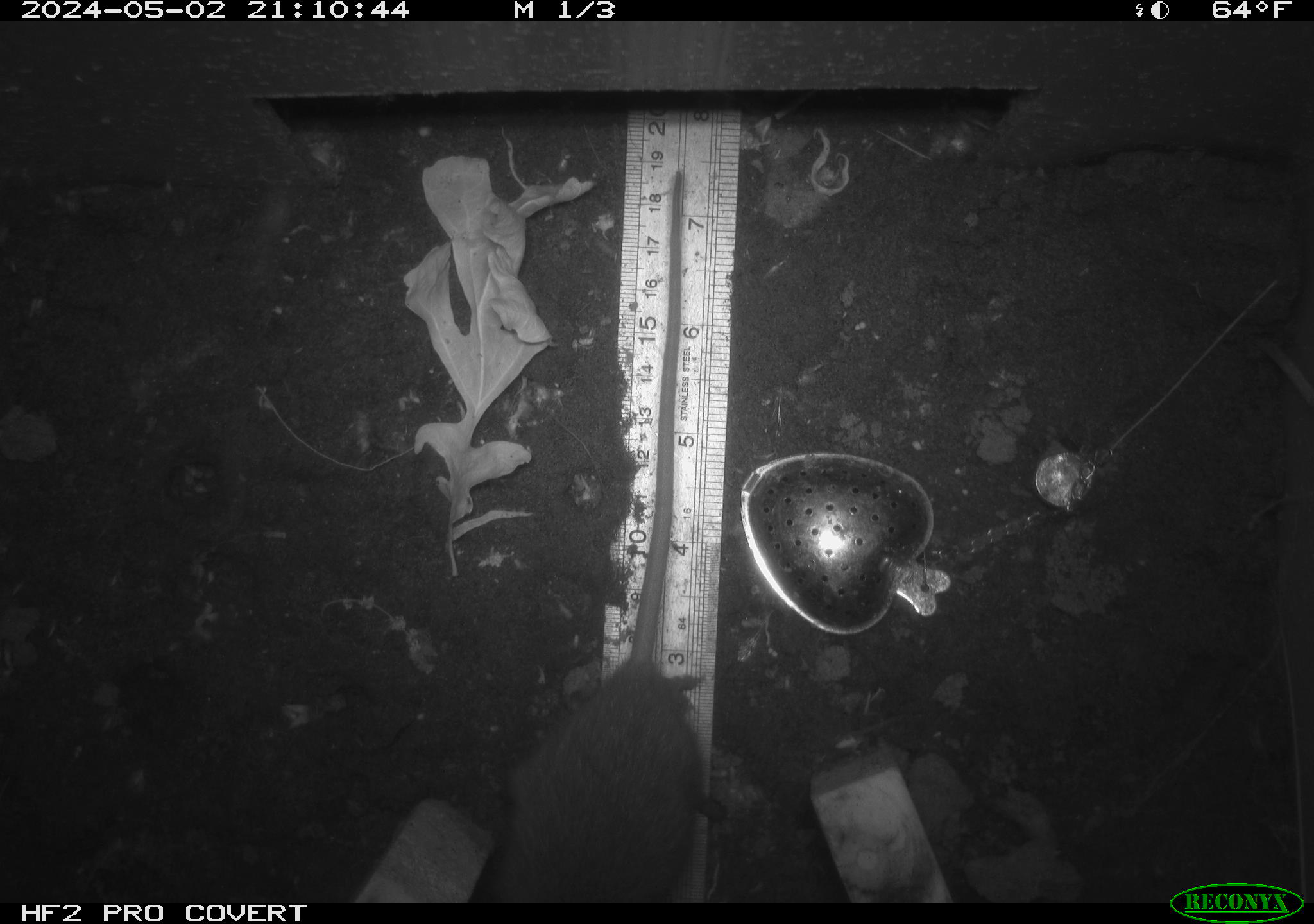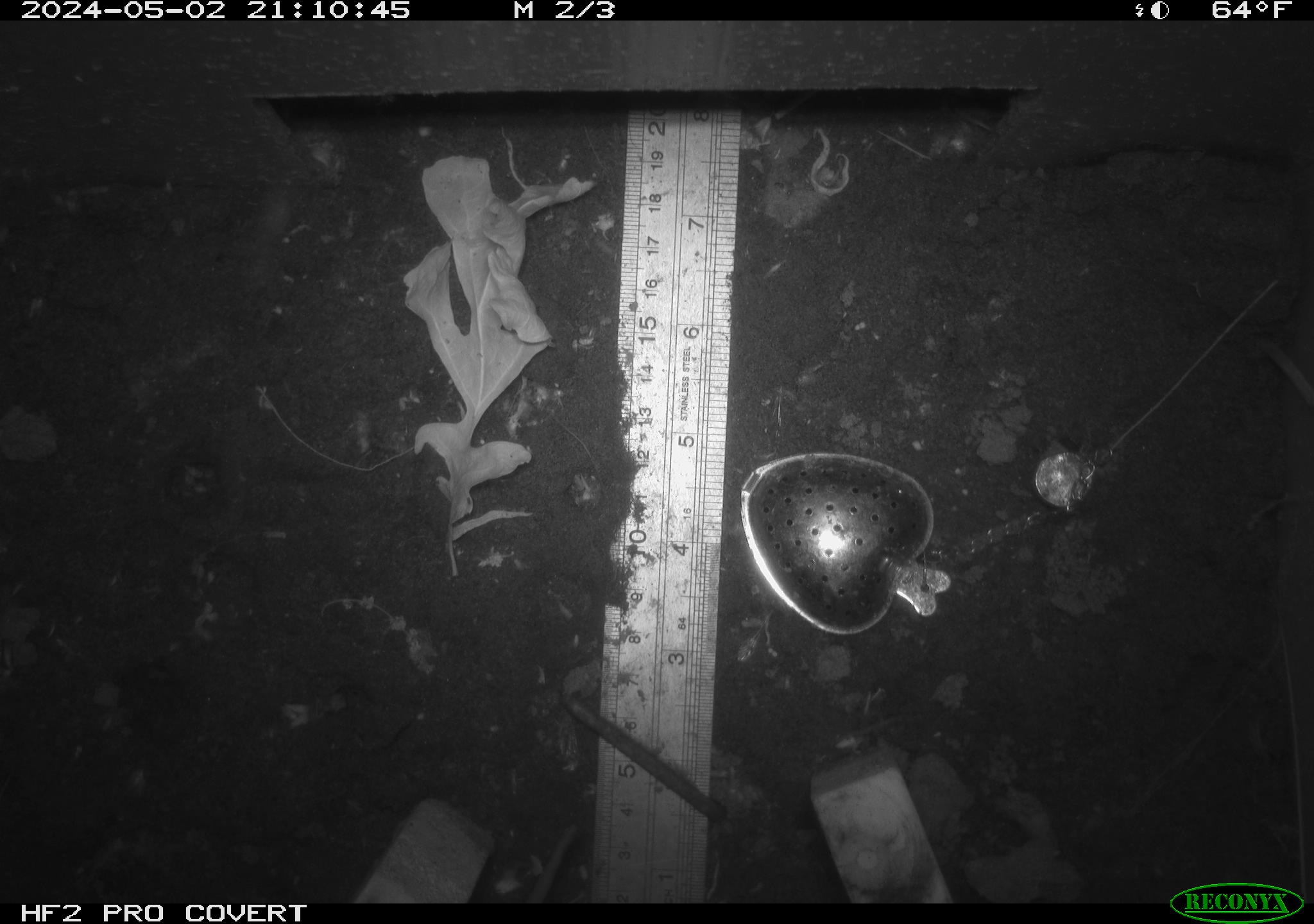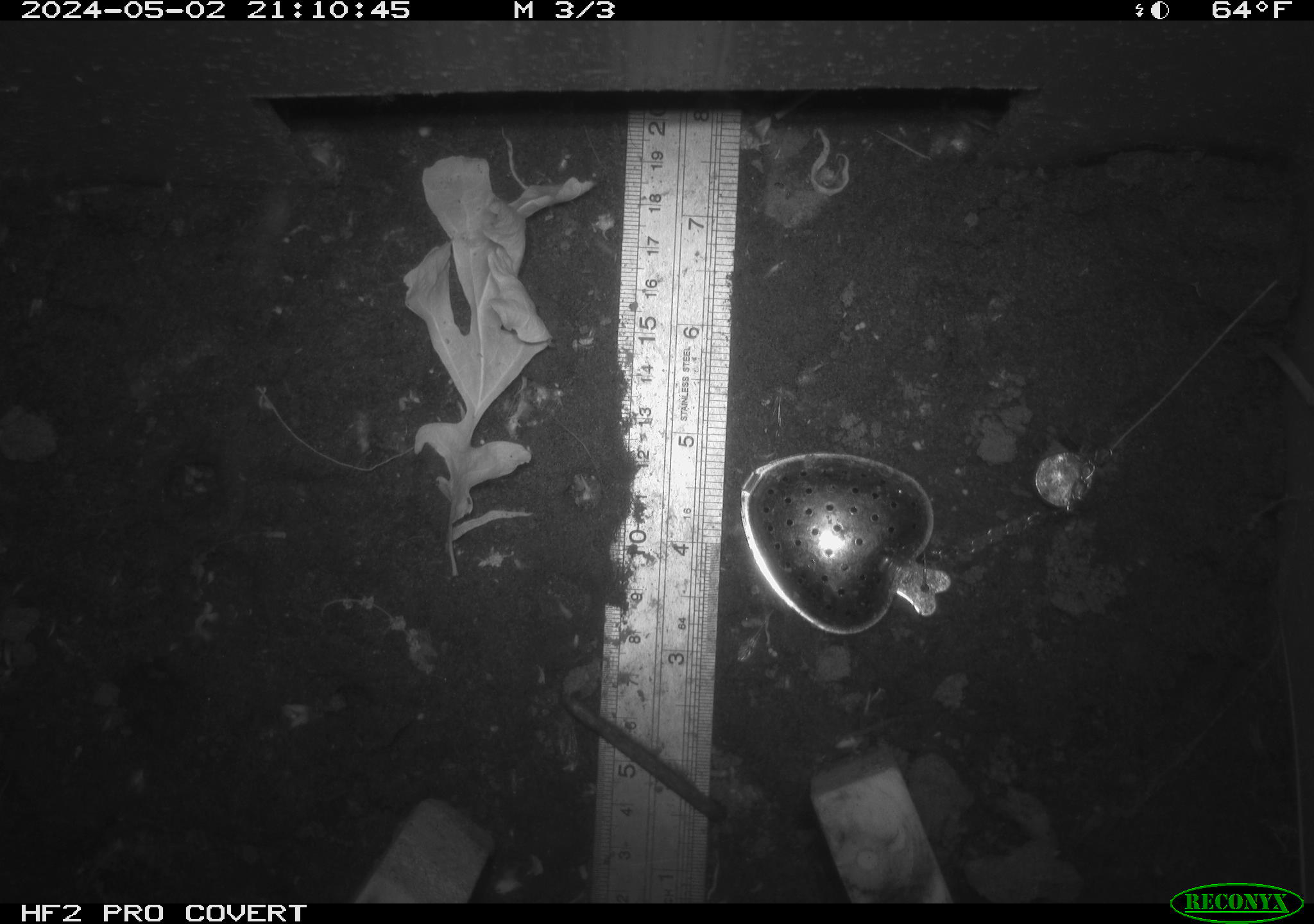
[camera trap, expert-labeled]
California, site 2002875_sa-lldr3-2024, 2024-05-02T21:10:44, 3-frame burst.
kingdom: Animalia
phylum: Chordata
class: Mammalia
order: Rodentia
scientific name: Rodentia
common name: rodent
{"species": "rodent (Rodentia)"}